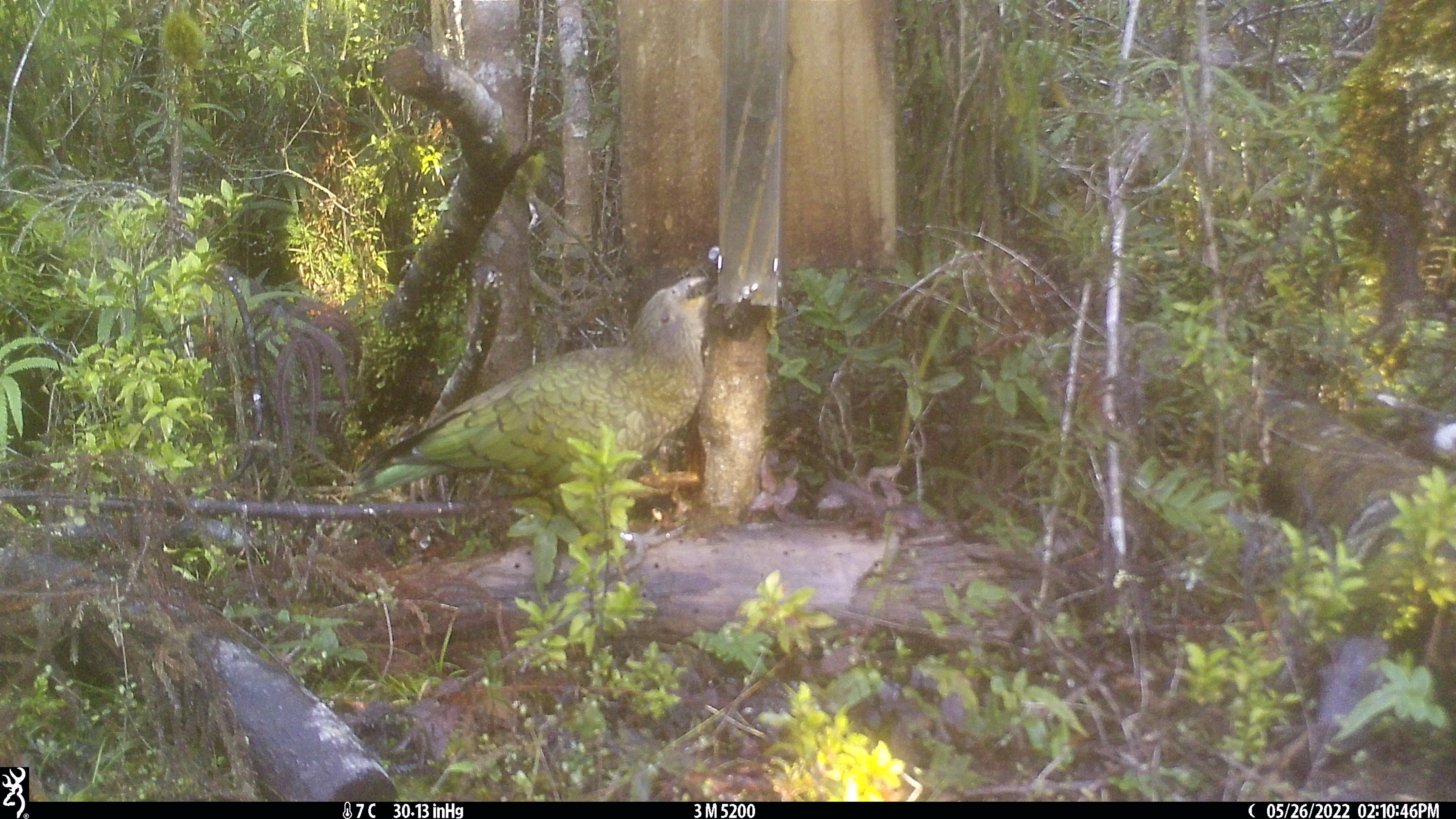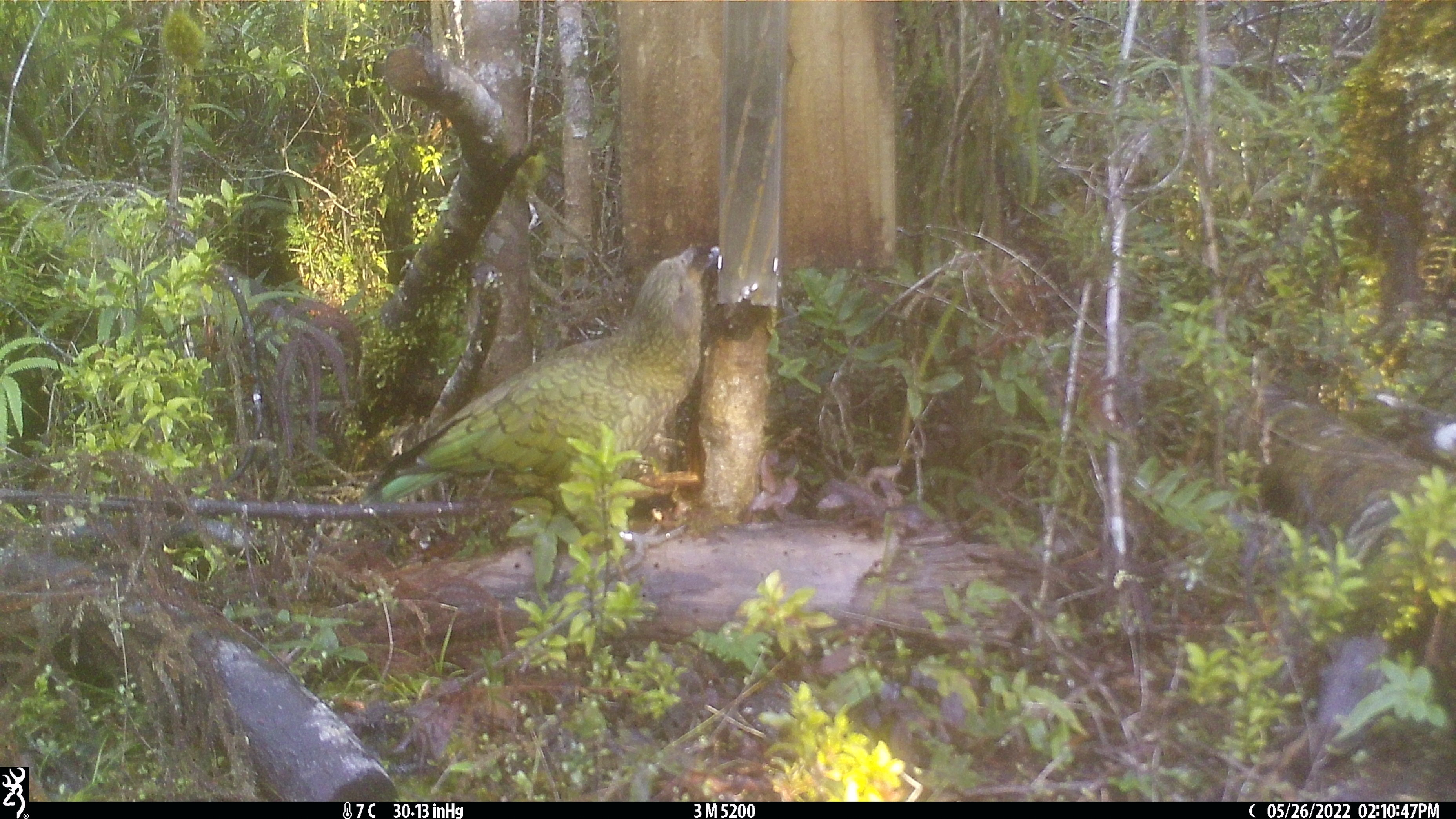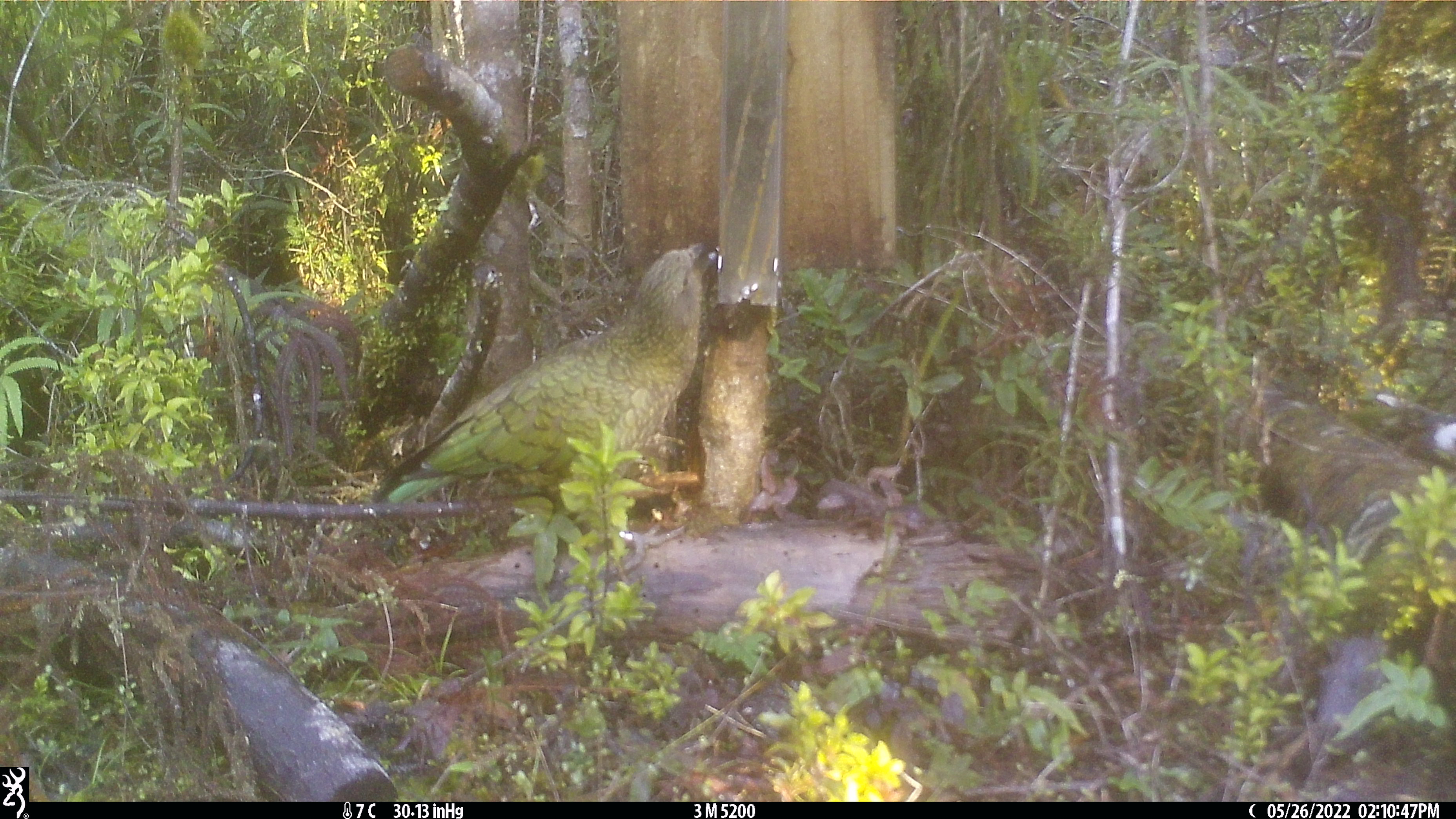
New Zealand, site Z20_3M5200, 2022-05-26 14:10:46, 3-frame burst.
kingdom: Animalia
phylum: Chordata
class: Aves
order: Psittaciformes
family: Strigopidae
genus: Nestor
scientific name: Nestor notabilis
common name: kea